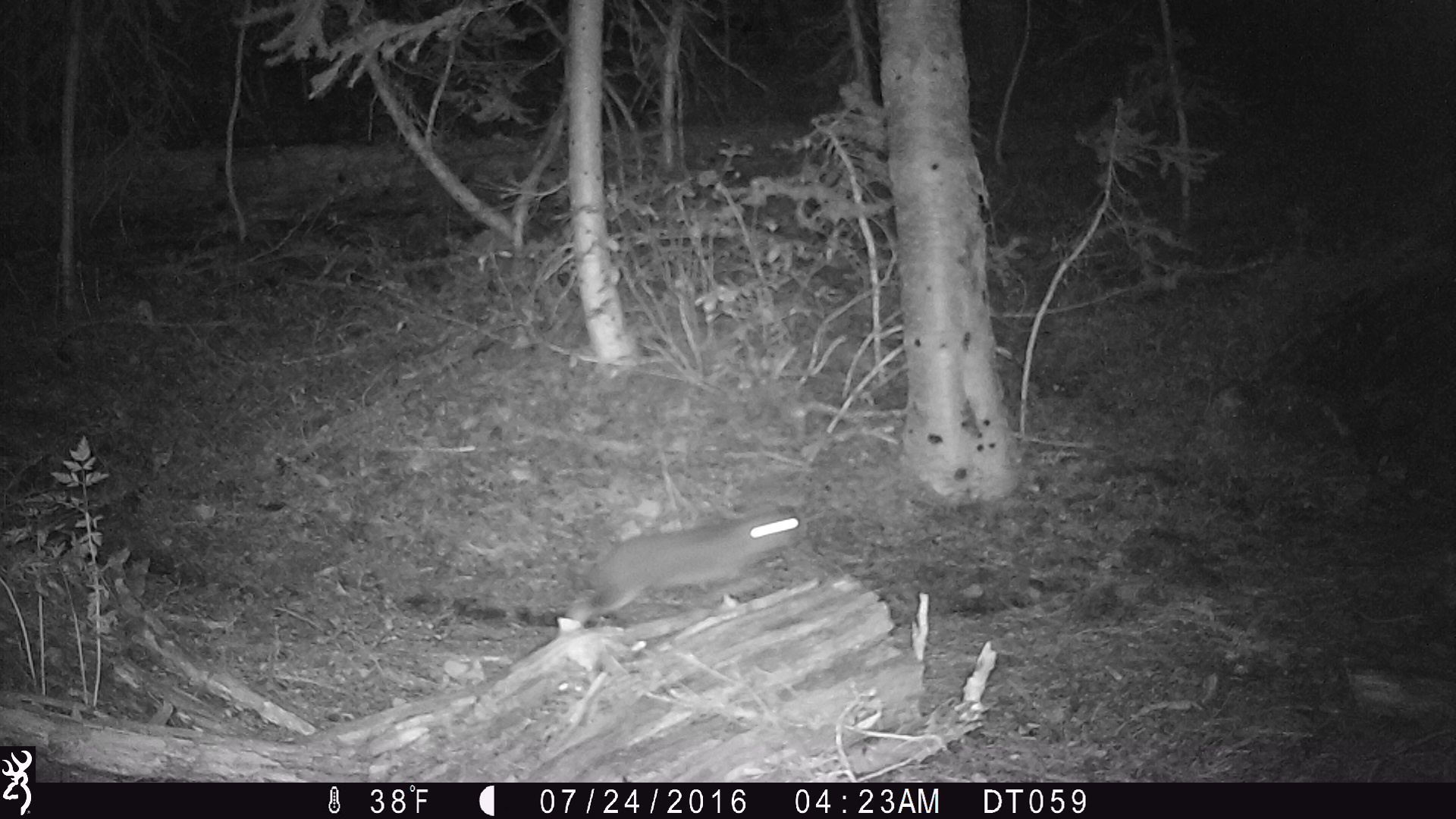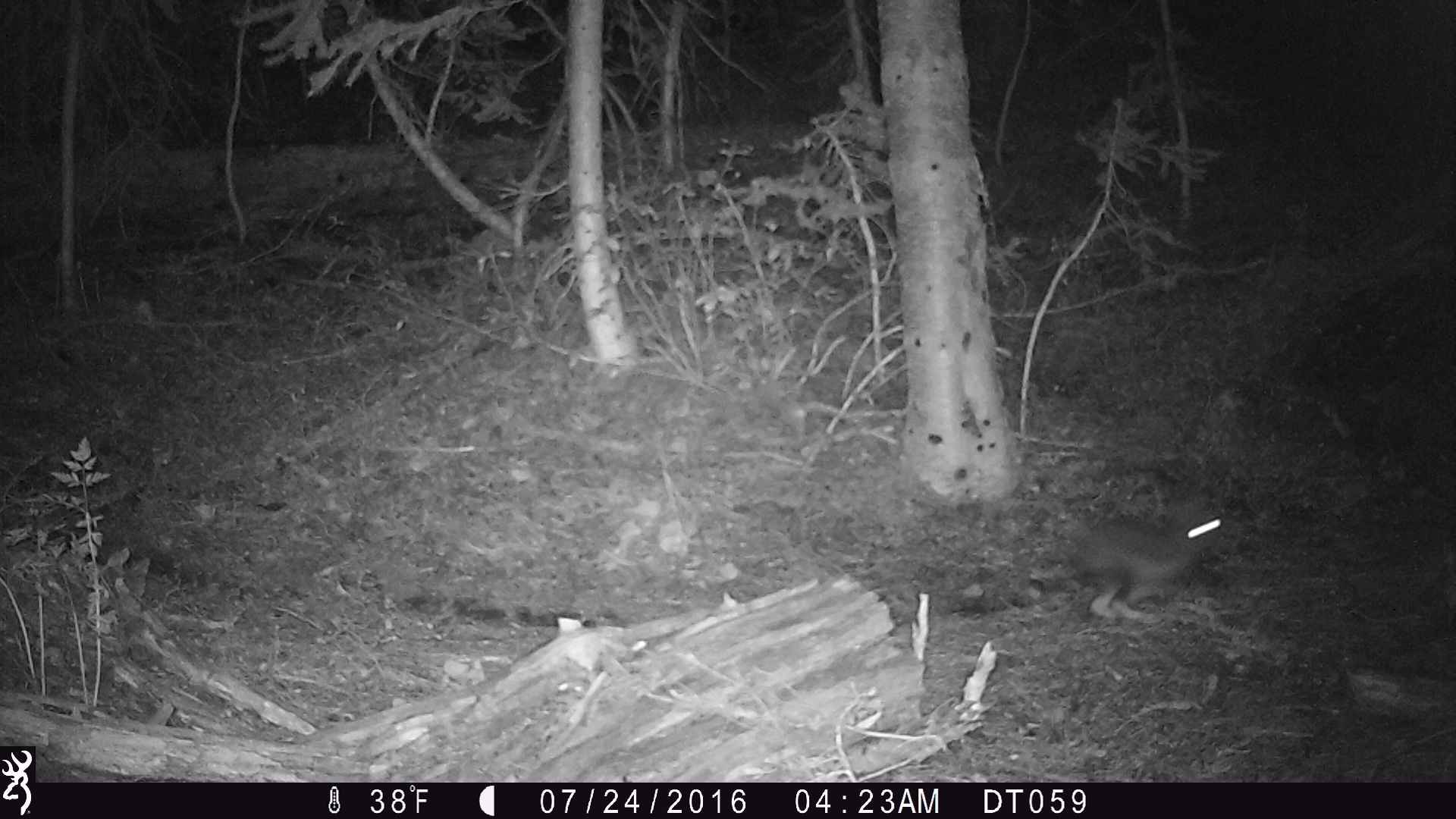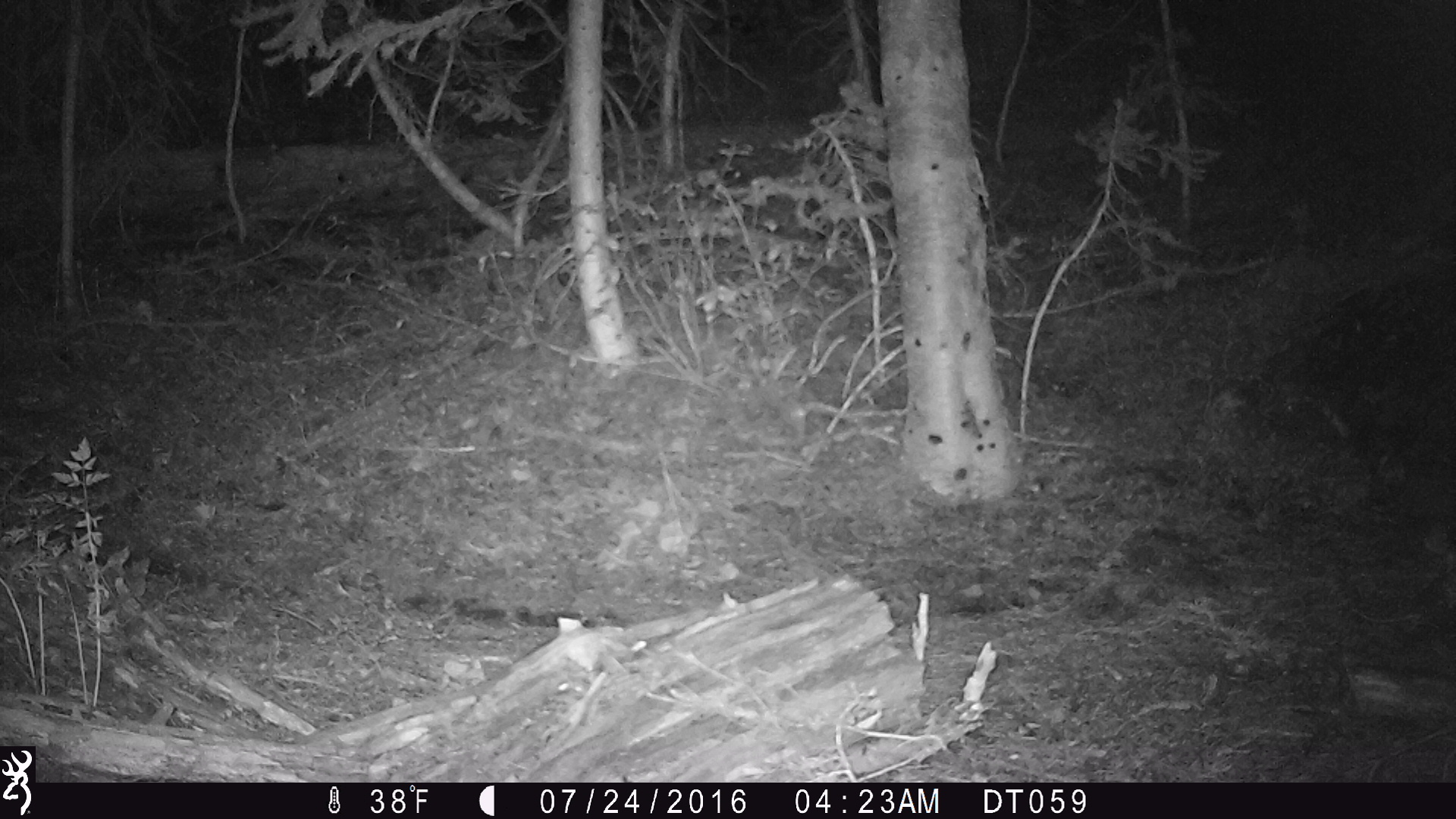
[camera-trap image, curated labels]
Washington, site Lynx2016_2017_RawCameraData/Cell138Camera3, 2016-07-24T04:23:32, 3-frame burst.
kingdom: Animalia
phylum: Chordata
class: Mammalia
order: Lagomorpha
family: Leporidae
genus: Lepus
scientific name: Lepus americanus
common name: snowshoe hare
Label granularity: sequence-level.